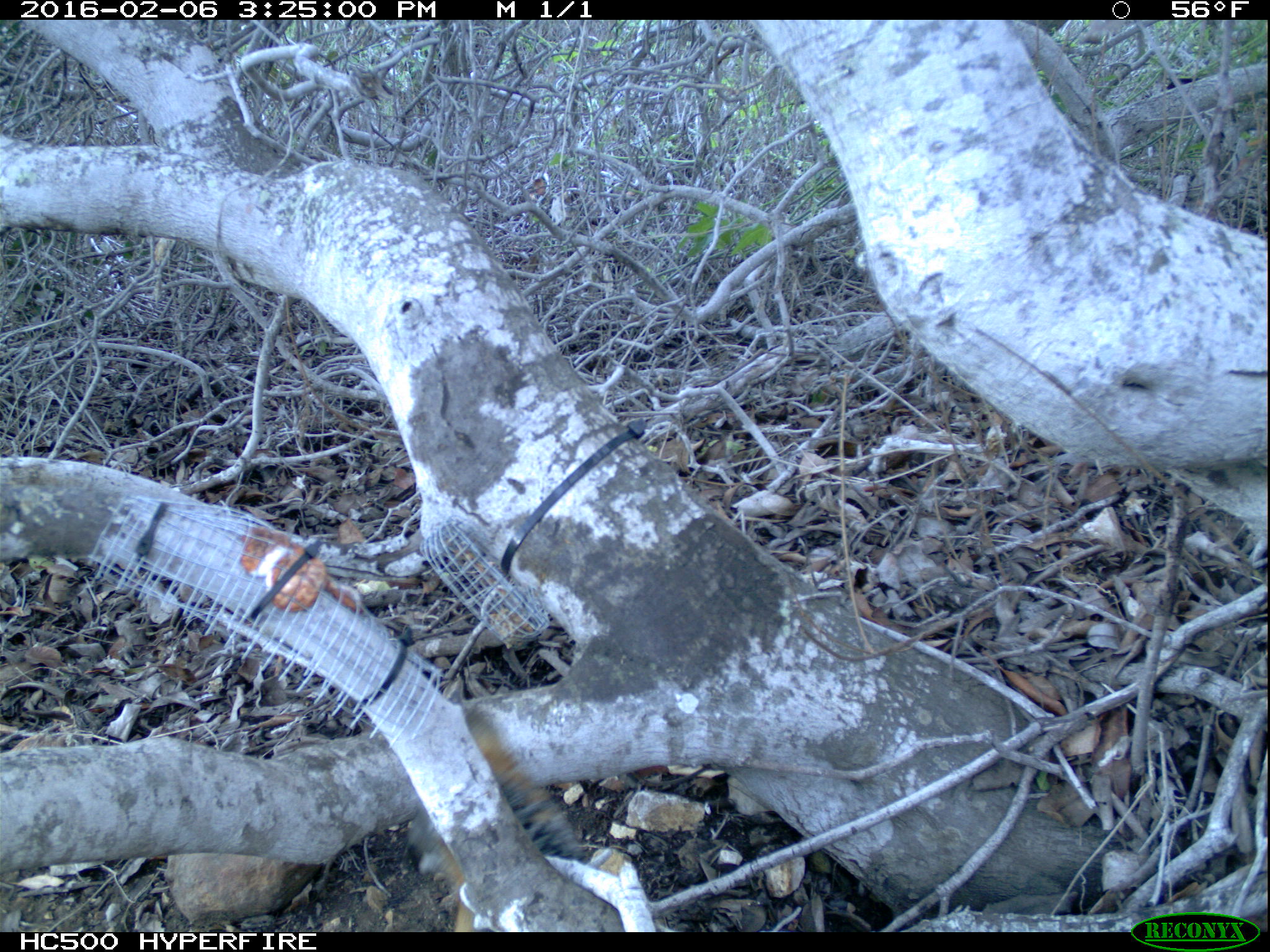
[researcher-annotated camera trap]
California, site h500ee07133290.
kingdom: Animalia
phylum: Chordata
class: Mammalia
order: Carnivora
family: Canidae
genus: Urocyon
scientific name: Urocyon littoralis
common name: island fox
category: fox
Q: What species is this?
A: Fox (island fox) (Urocyon littoralis).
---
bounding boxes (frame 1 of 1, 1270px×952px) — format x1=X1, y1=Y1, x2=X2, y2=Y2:
fox: x1=408, y1=710, x2=582, y2=932